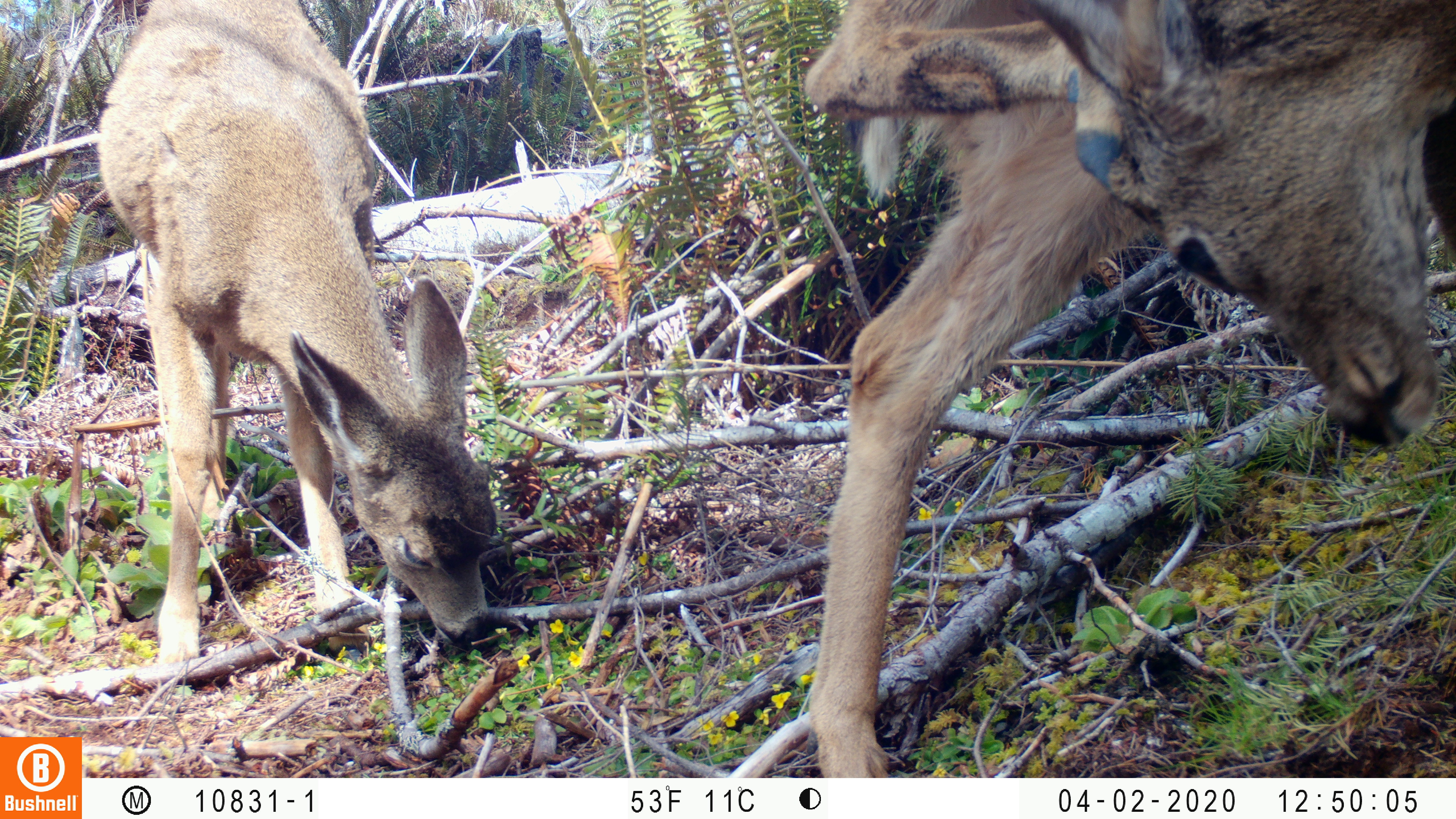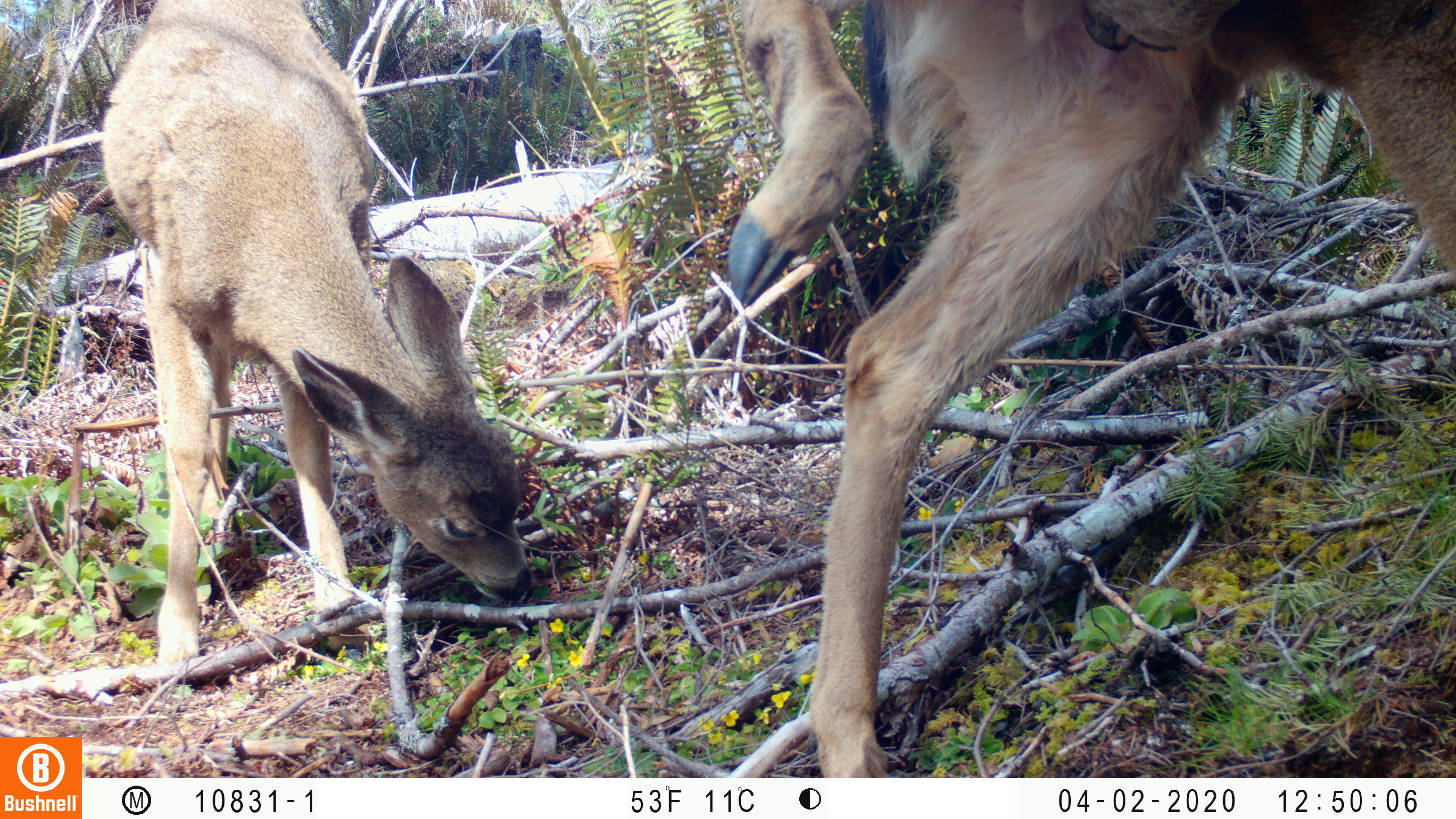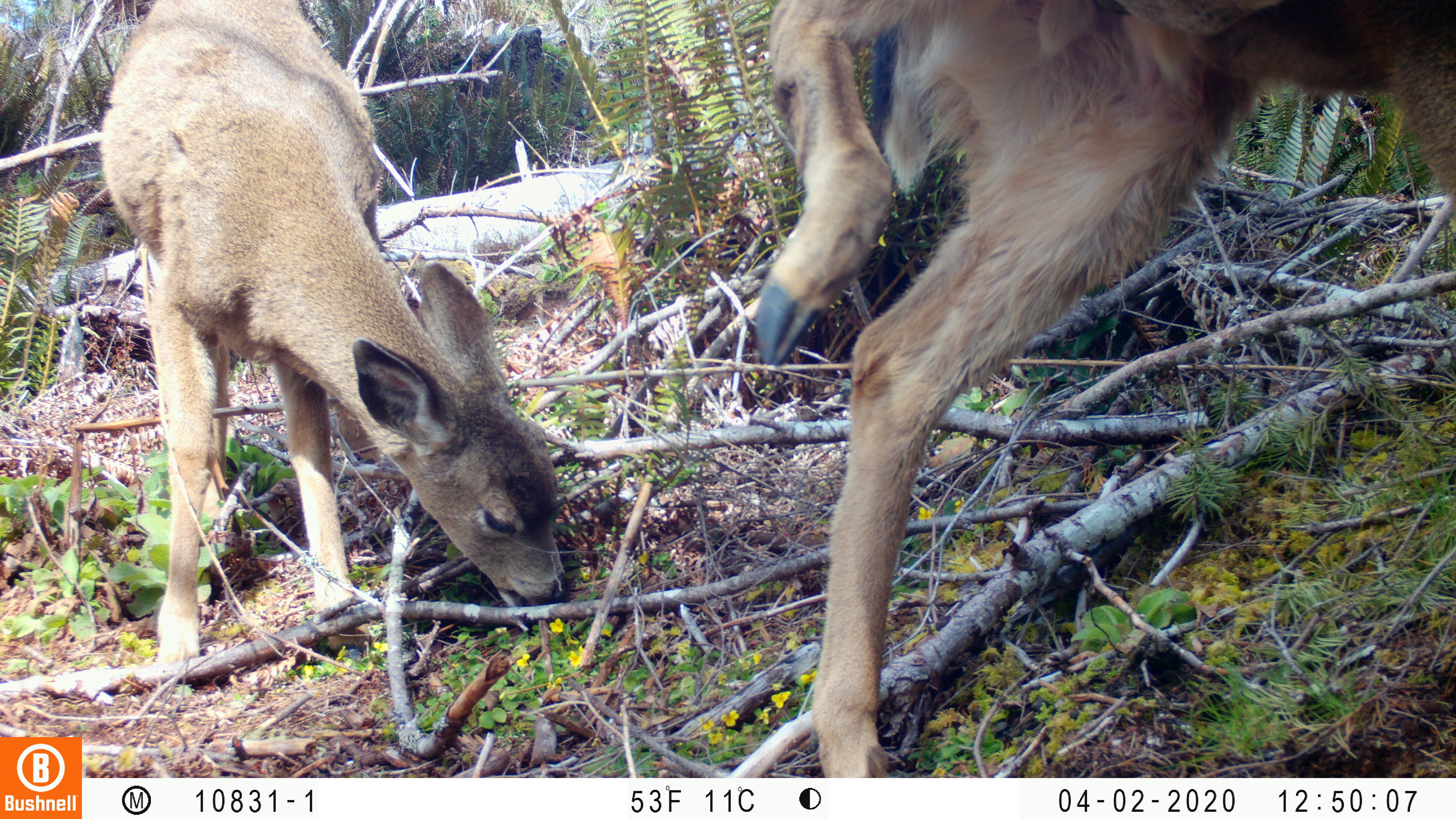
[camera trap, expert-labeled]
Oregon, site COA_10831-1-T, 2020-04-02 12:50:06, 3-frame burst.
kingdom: Animalia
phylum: Chordata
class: Mammalia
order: Artiodactyla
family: Cervidae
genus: Odocoileus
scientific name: Odocoileus hemionus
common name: black-tailed deer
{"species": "black-tailed deer (Odocoileus hemionus)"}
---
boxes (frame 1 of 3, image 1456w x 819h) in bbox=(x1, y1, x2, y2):
black-tailed deer: bbox=(764, 0, 1447, 772); bbox=(90, 1, 518, 681)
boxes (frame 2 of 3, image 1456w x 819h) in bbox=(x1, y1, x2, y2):
black-tailed deer: bbox=(700, 1, 1447, 774); bbox=(93, 2, 545, 685)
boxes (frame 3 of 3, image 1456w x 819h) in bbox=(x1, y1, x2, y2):
black-tailed deer: bbox=(732, 0, 1447, 772); bbox=(95, 0, 584, 671)